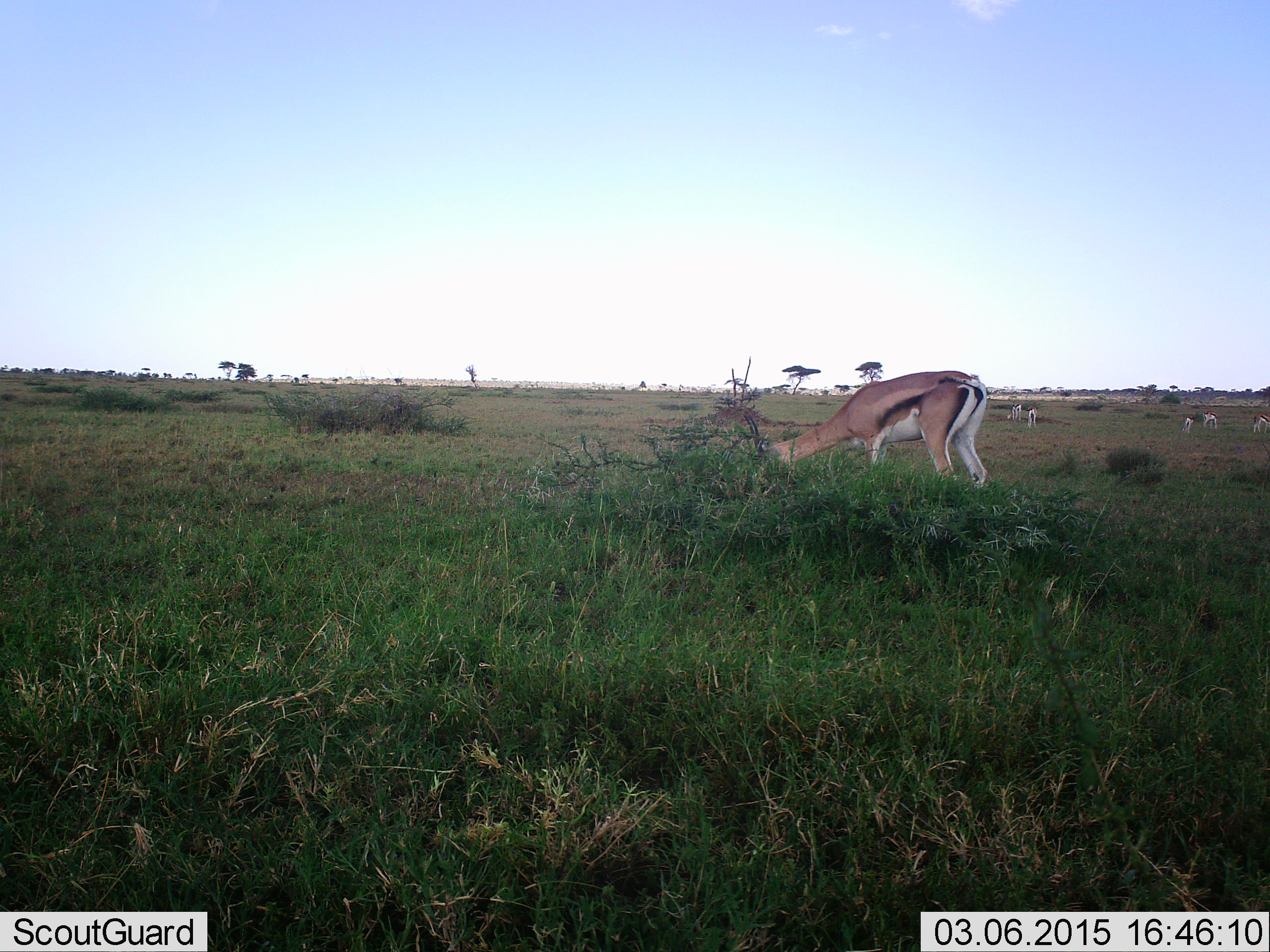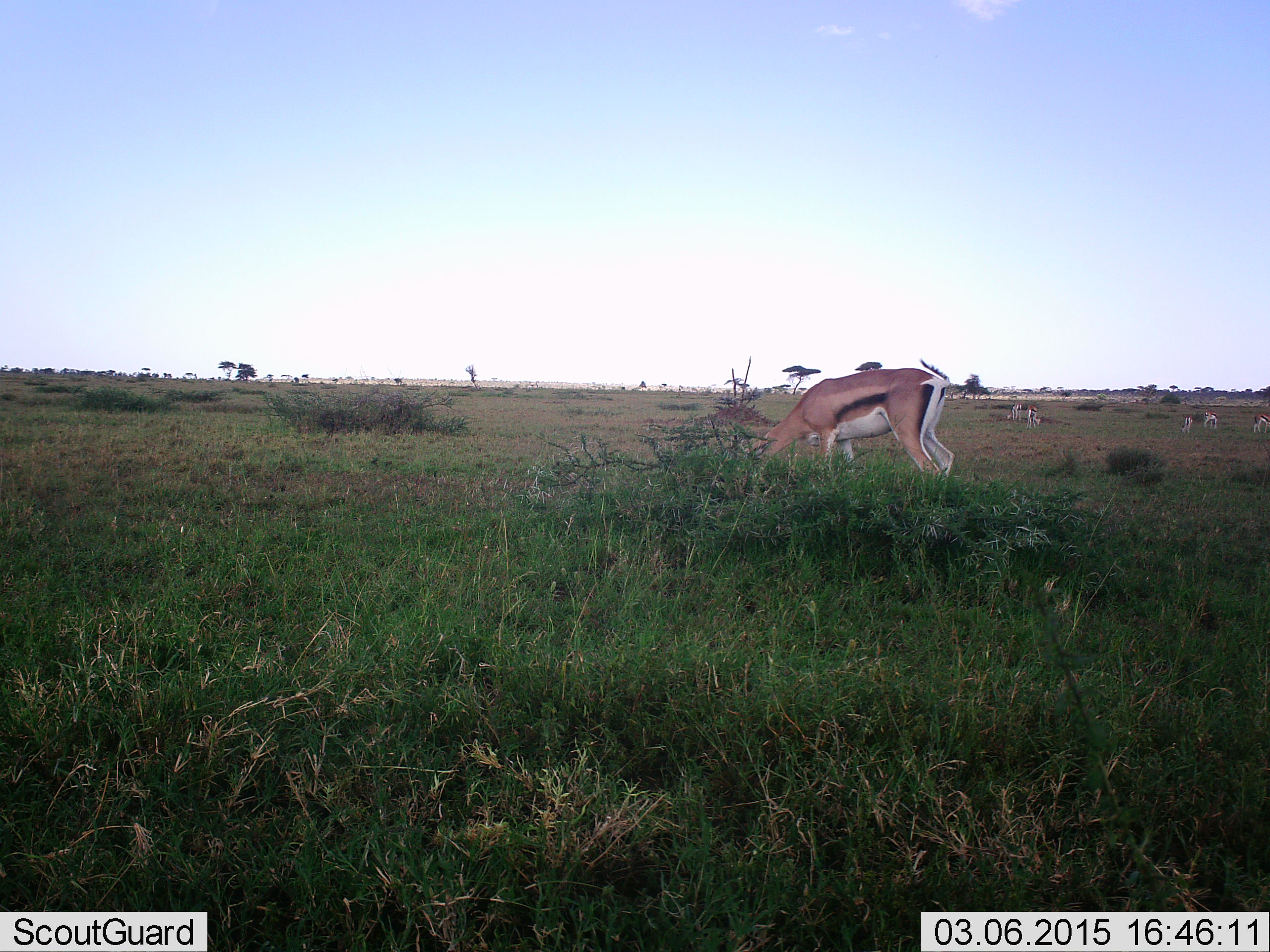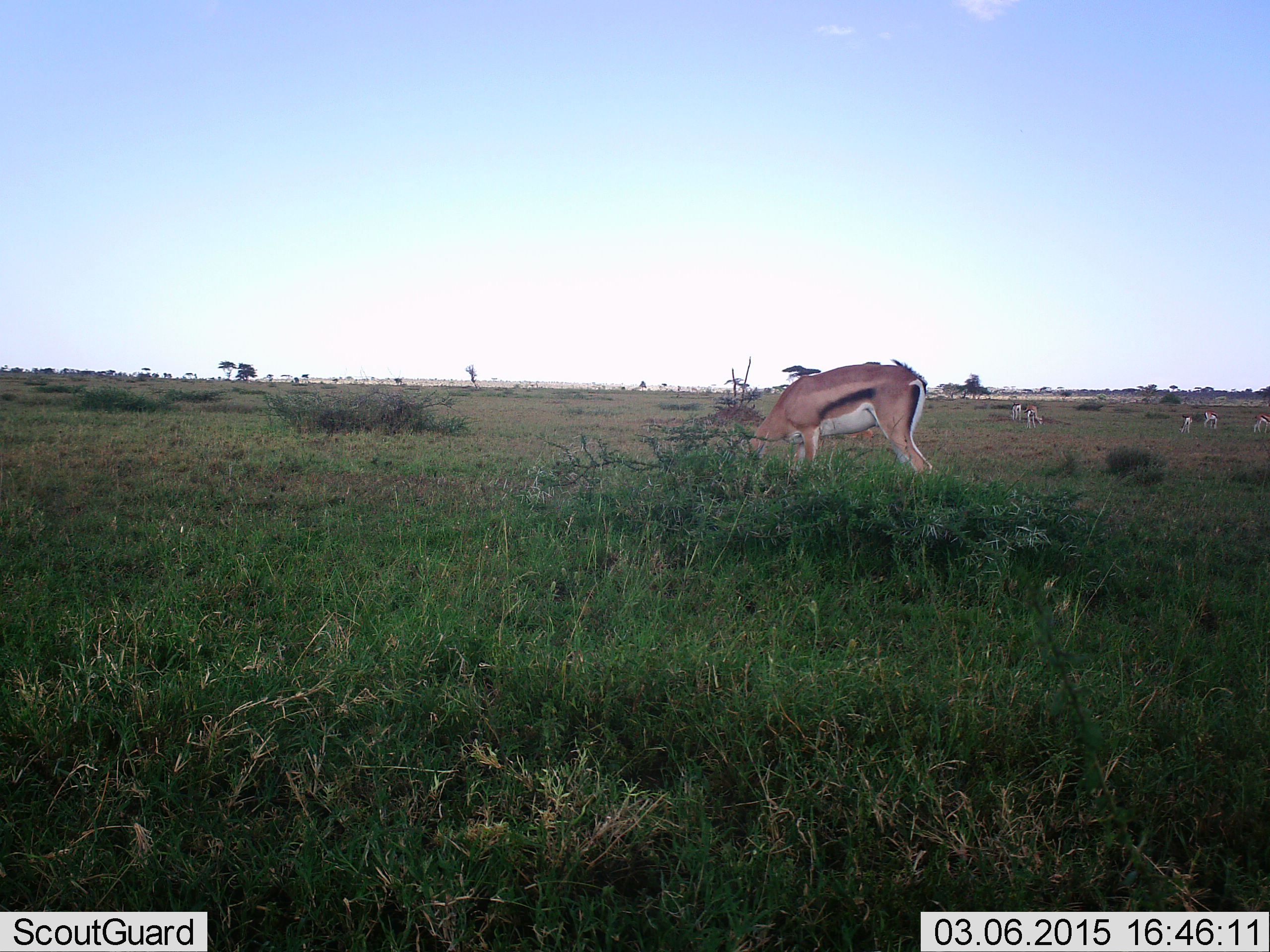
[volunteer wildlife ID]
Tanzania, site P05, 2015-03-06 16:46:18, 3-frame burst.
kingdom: Animalia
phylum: Chordata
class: Mammalia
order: Artiodactyla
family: Bovidae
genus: Eudorcas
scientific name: Eudorcas thomsonii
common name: thomson's gazelle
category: gazellethomsons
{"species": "gazellethomsons (thomson's gazelle) (Eudorcas thomsonii)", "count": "4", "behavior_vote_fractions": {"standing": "30%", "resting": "0%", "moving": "20%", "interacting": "0%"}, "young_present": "0%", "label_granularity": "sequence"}